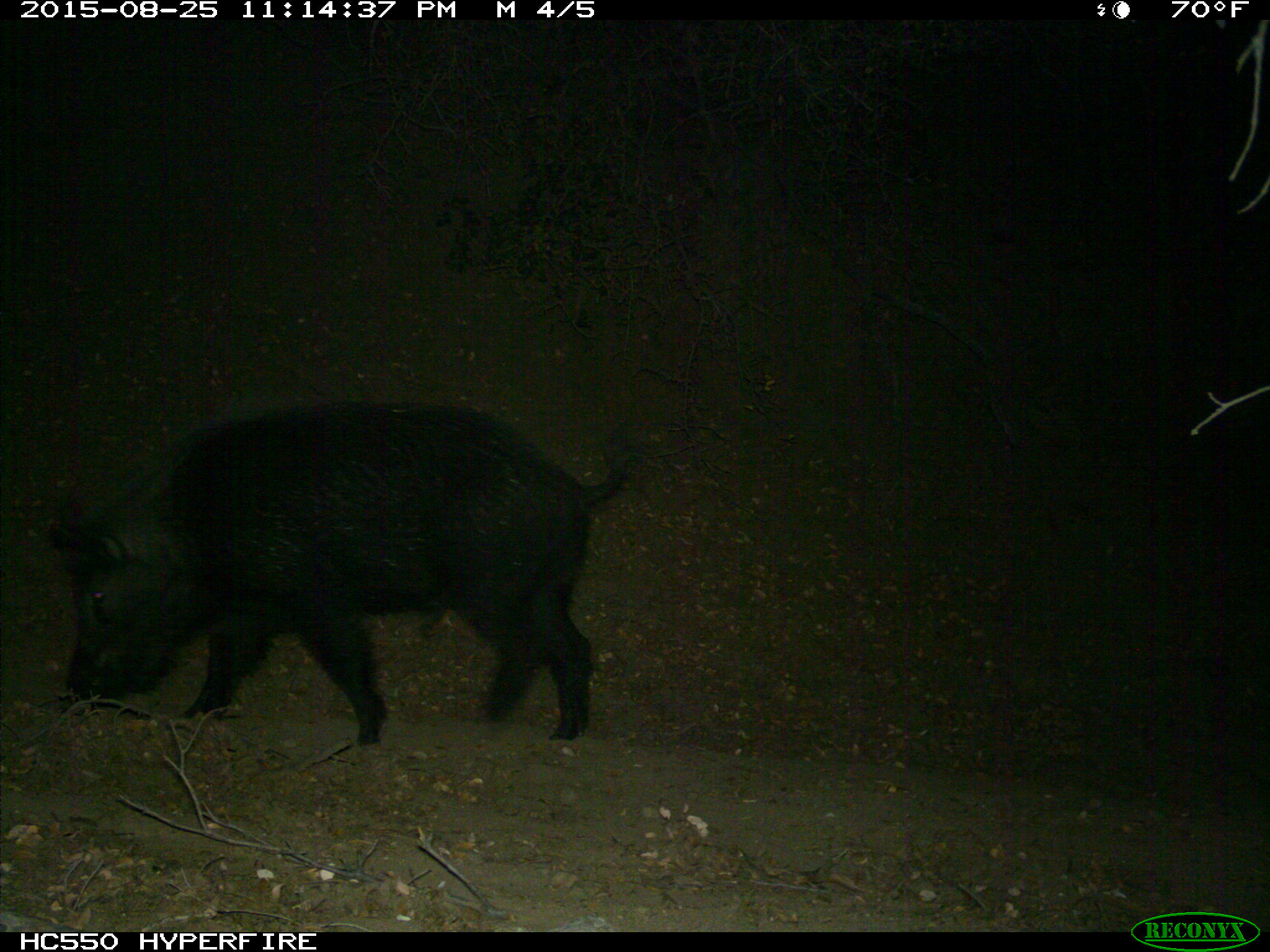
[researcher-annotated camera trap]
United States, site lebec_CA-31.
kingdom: Animalia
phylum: Chordata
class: Mammalia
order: Artiodactyla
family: Suidae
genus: Sus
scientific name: Sus scrofa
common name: wild boar